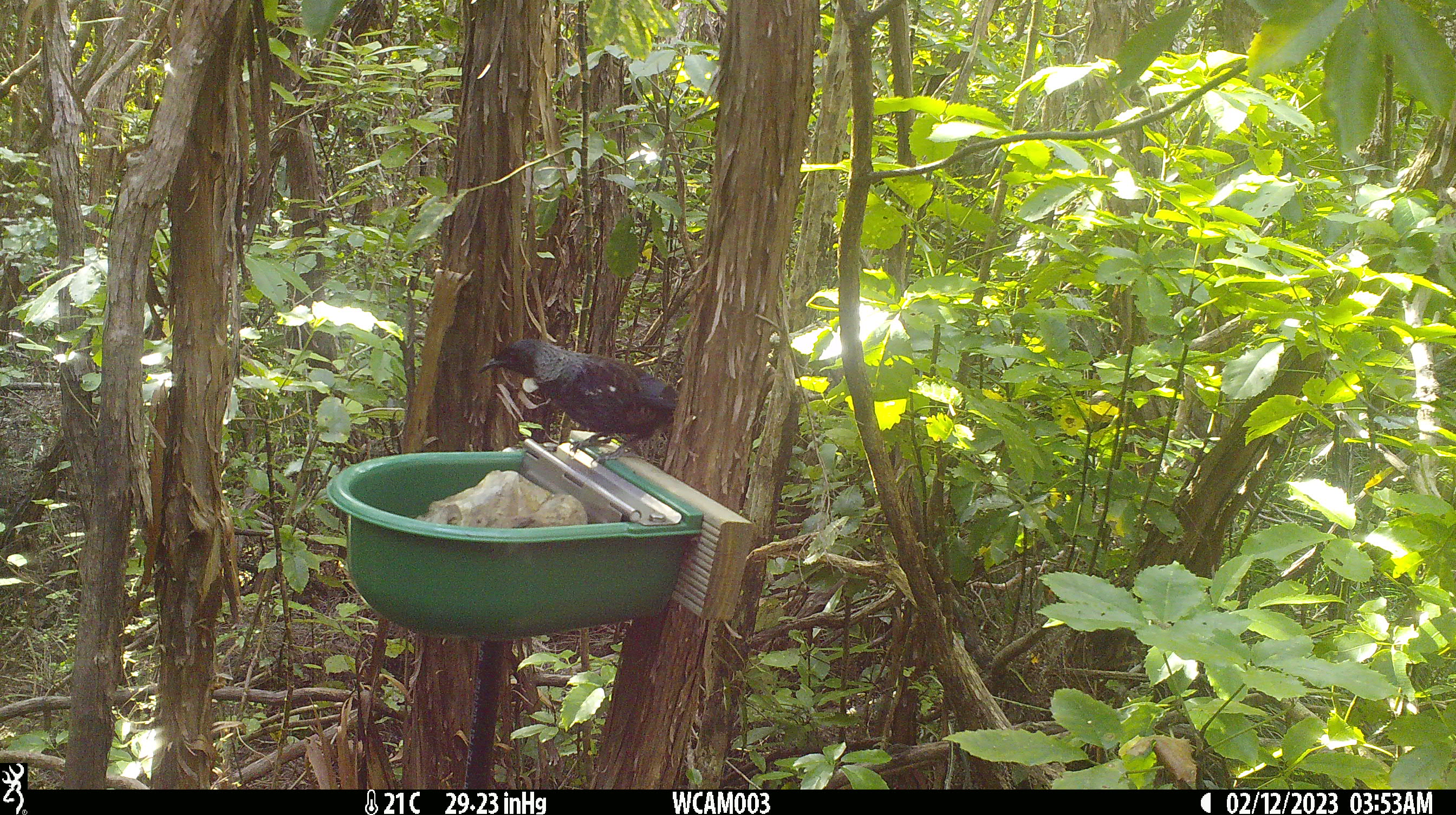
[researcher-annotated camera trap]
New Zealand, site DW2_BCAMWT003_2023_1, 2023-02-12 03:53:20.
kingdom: Animalia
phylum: Chordata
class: Aves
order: Passeriformes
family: Meliphagidae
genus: Prosthemadera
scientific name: Prosthemadera novaeseelandiae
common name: tui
Tui (Prosthemadera novaeseelandiae).